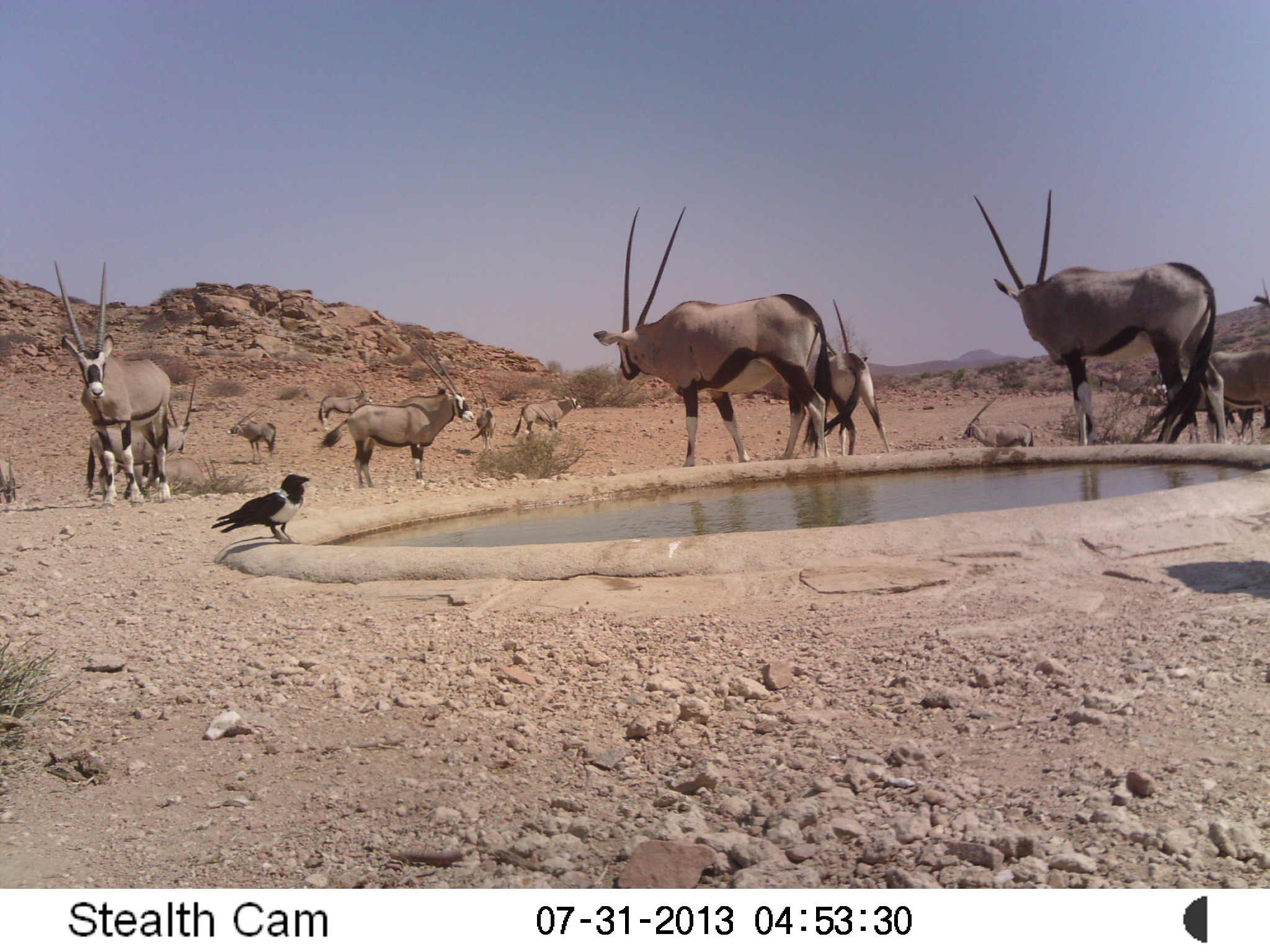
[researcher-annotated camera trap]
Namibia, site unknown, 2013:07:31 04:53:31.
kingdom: Animalia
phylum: Chordata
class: Mammalia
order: Artiodactyla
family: Bovidae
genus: Oryx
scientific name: Oryx gazella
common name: gemsbok